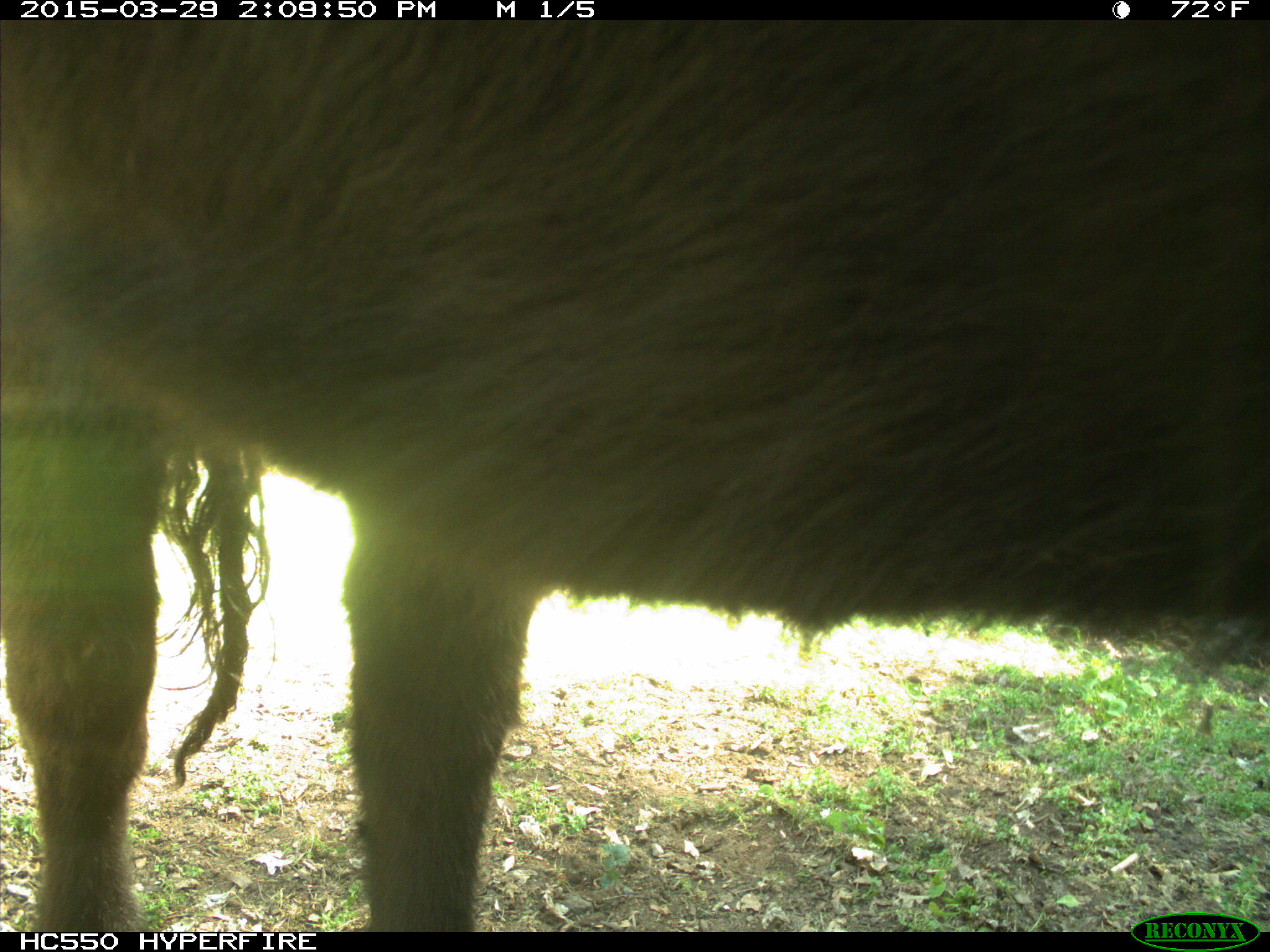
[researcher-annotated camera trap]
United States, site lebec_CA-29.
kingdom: Animalia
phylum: Chordata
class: Mammalia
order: Artiodactyla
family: Bovidae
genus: Bos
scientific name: Bos taurus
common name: domestic cow